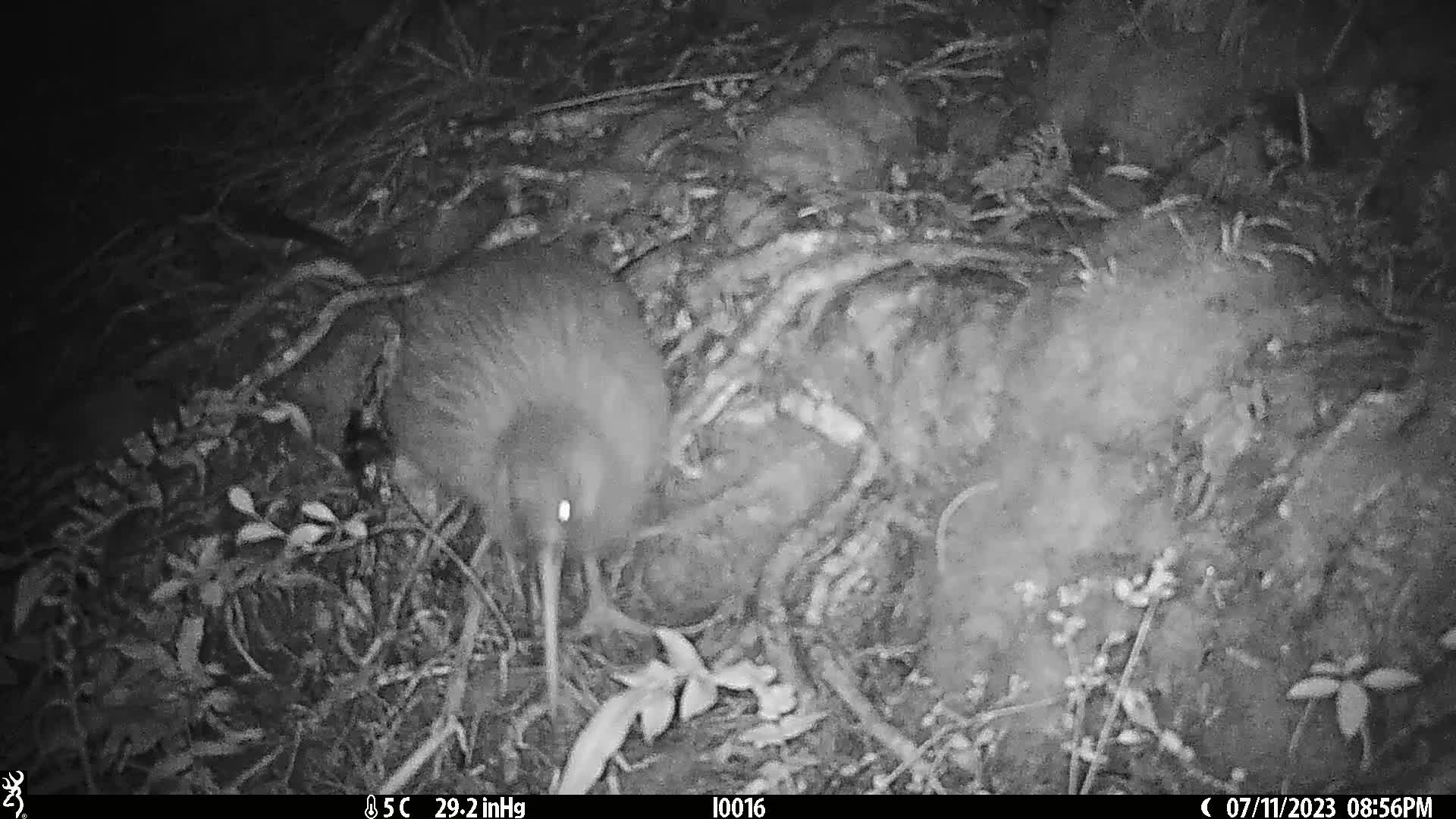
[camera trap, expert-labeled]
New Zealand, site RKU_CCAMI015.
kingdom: Animalia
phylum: Chordata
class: Aves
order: Apterygiformes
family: Apterygidae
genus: Apteryx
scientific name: Apteryx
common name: kiwi